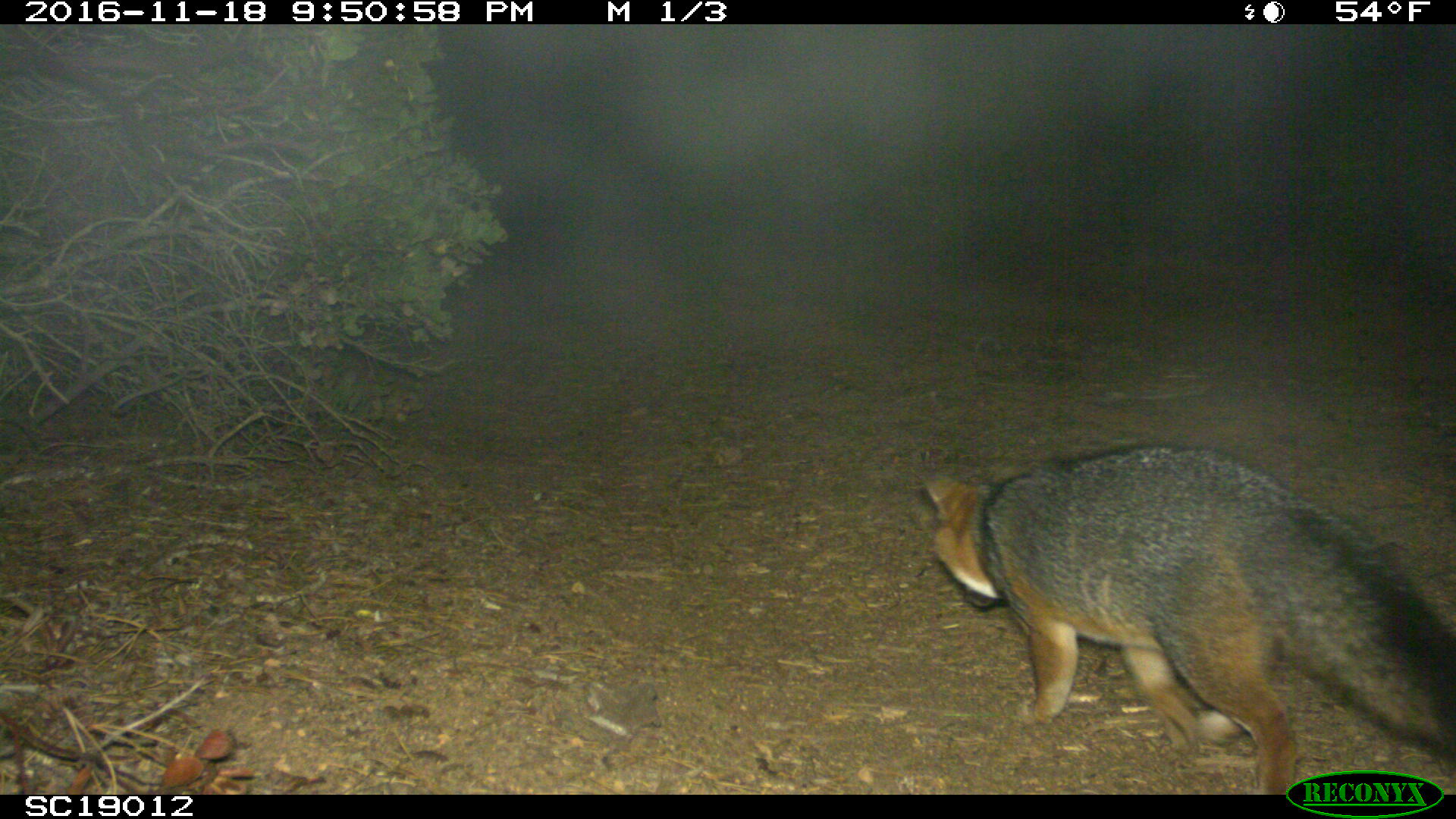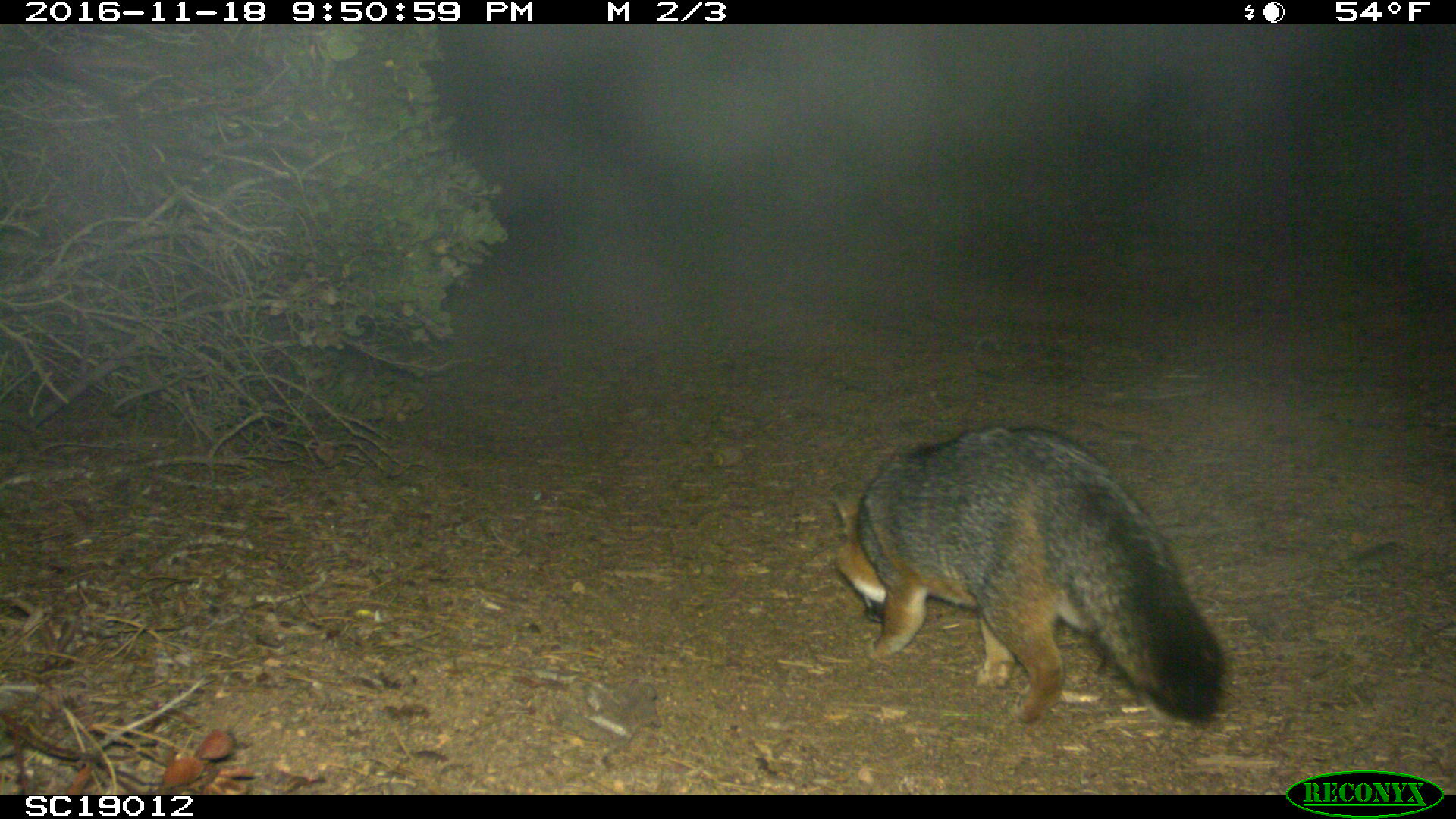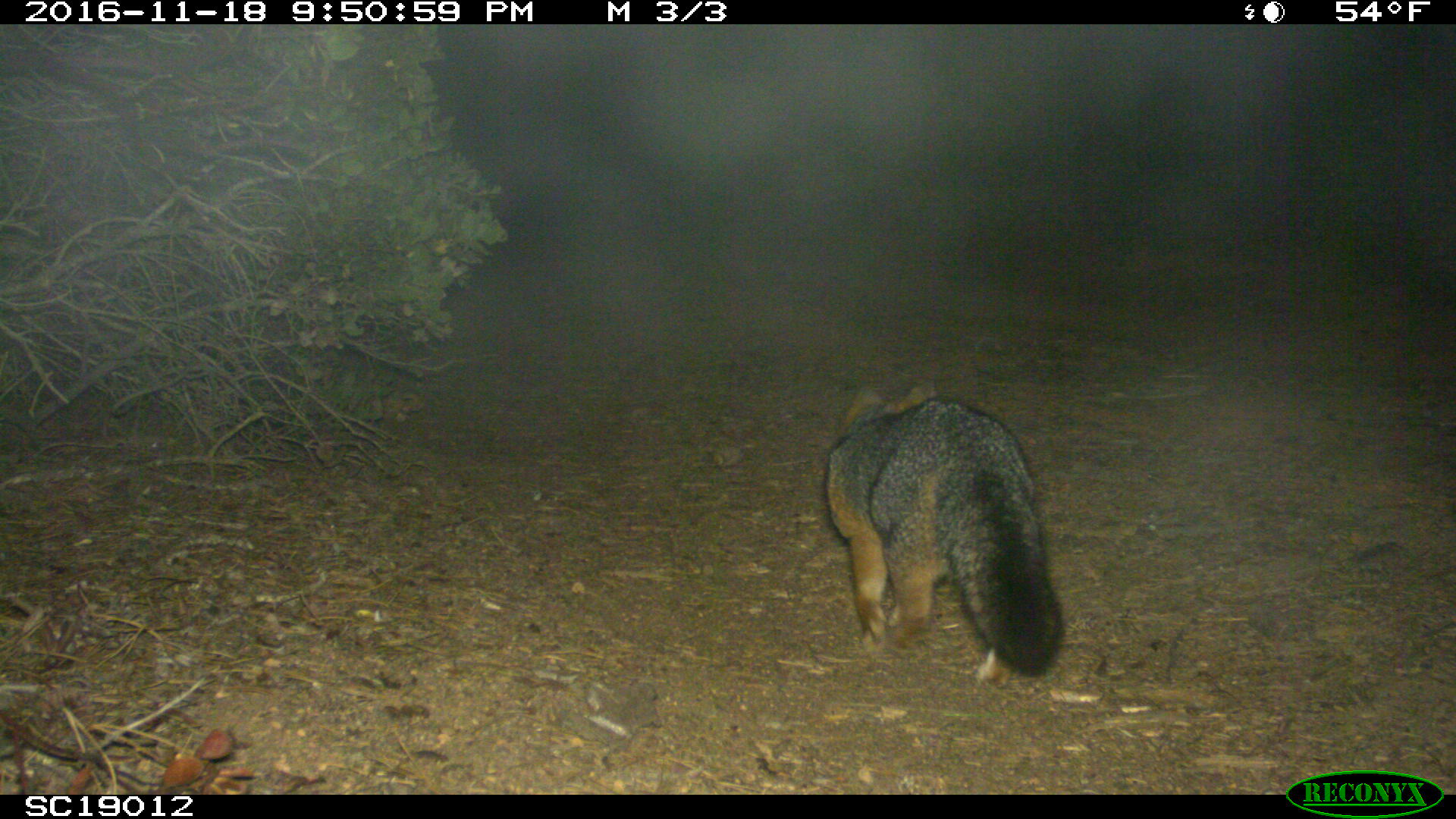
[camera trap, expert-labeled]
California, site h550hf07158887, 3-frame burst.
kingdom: Animalia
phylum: Chordata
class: Mammalia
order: Carnivora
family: Canidae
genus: Urocyon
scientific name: Urocyon littoralis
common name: island fox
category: fox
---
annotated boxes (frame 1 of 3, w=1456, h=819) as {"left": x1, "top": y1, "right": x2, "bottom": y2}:
fox: {"left": 922, "top": 444, "right": 1455, "bottom": 795}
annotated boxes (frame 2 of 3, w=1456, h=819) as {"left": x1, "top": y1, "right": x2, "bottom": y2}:
fox: {"left": 833, "top": 428, "right": 1223, "bottom": 723}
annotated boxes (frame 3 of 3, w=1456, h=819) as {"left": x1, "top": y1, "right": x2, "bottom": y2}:
fox: {"left": 824, "top": 375, "right": 1065, "bottom": 690}